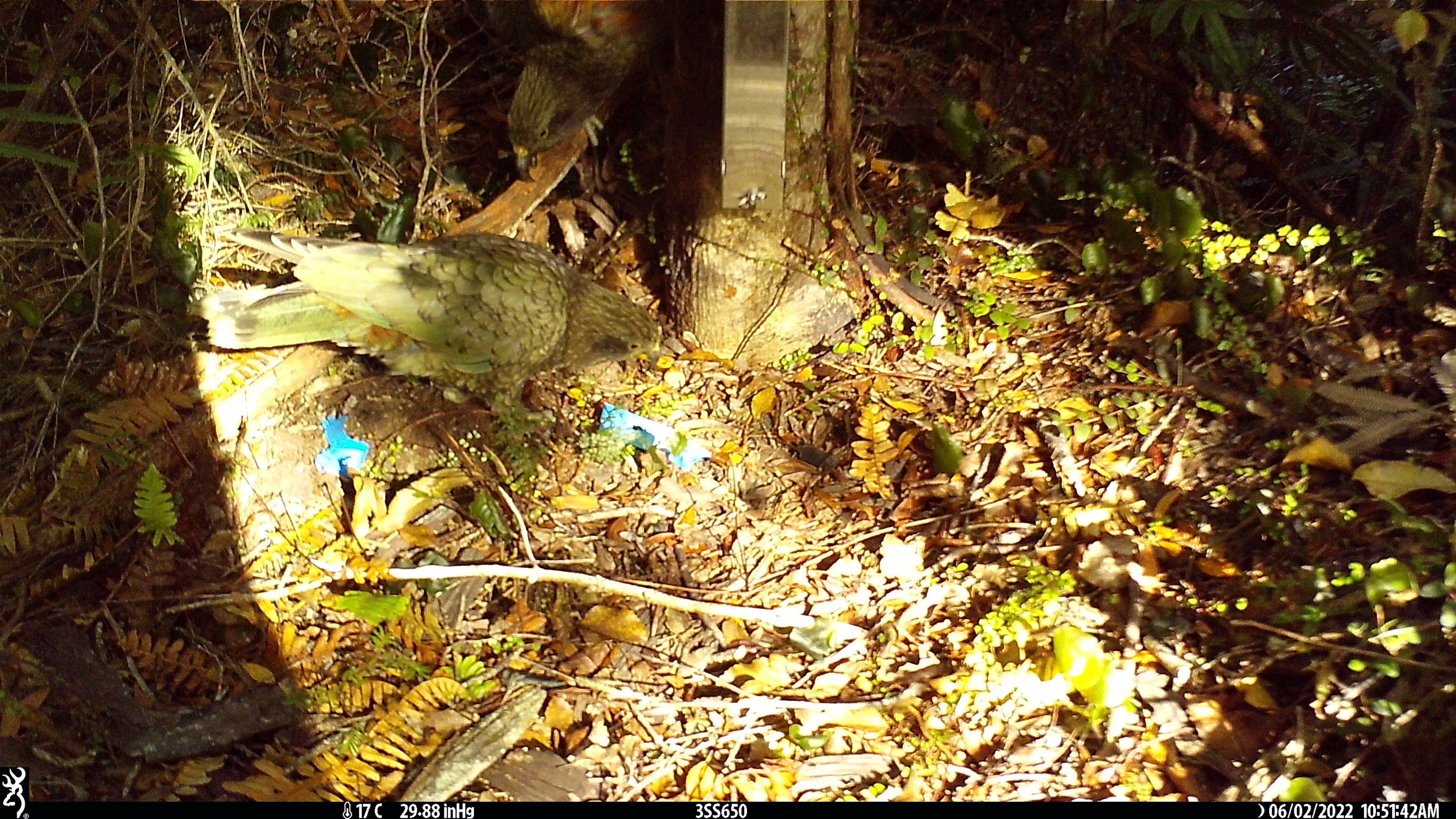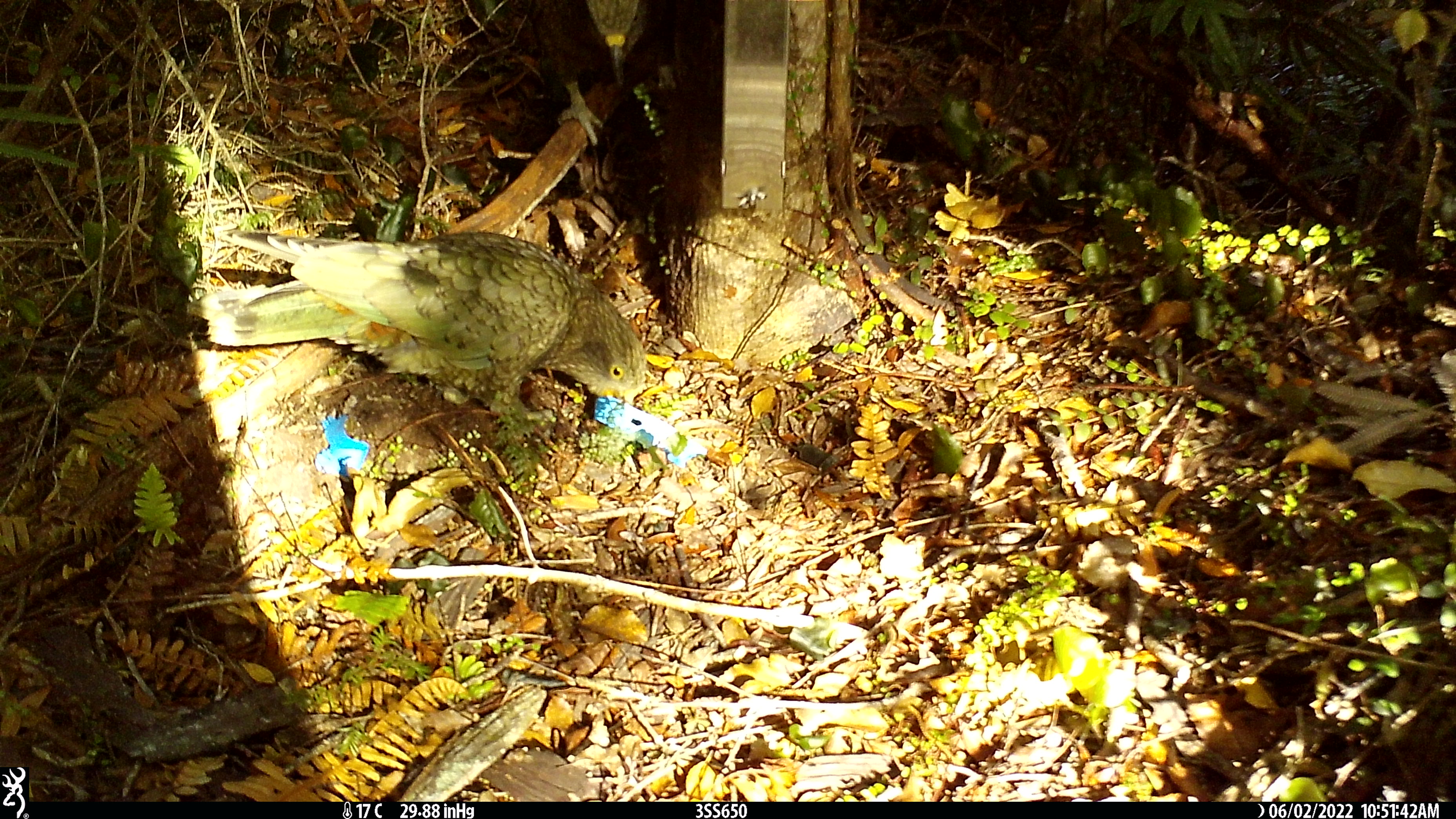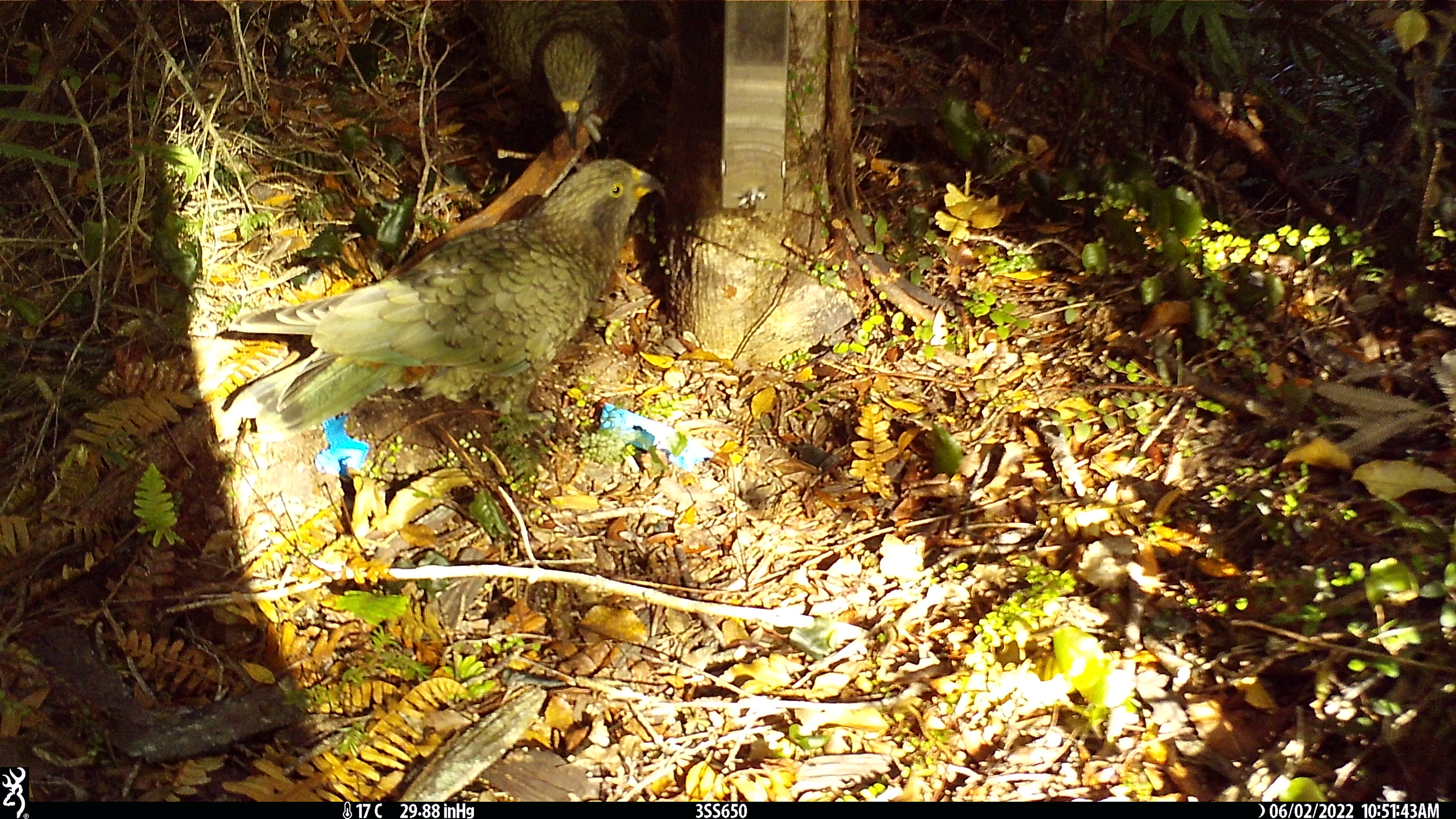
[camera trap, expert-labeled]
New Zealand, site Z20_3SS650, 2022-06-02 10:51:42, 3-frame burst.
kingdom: Animalia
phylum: Chordata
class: Aves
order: Psittaciformes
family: Strigopidae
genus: Nestor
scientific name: Nestor notabilis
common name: kea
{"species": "kea (Nestor notabilis)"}